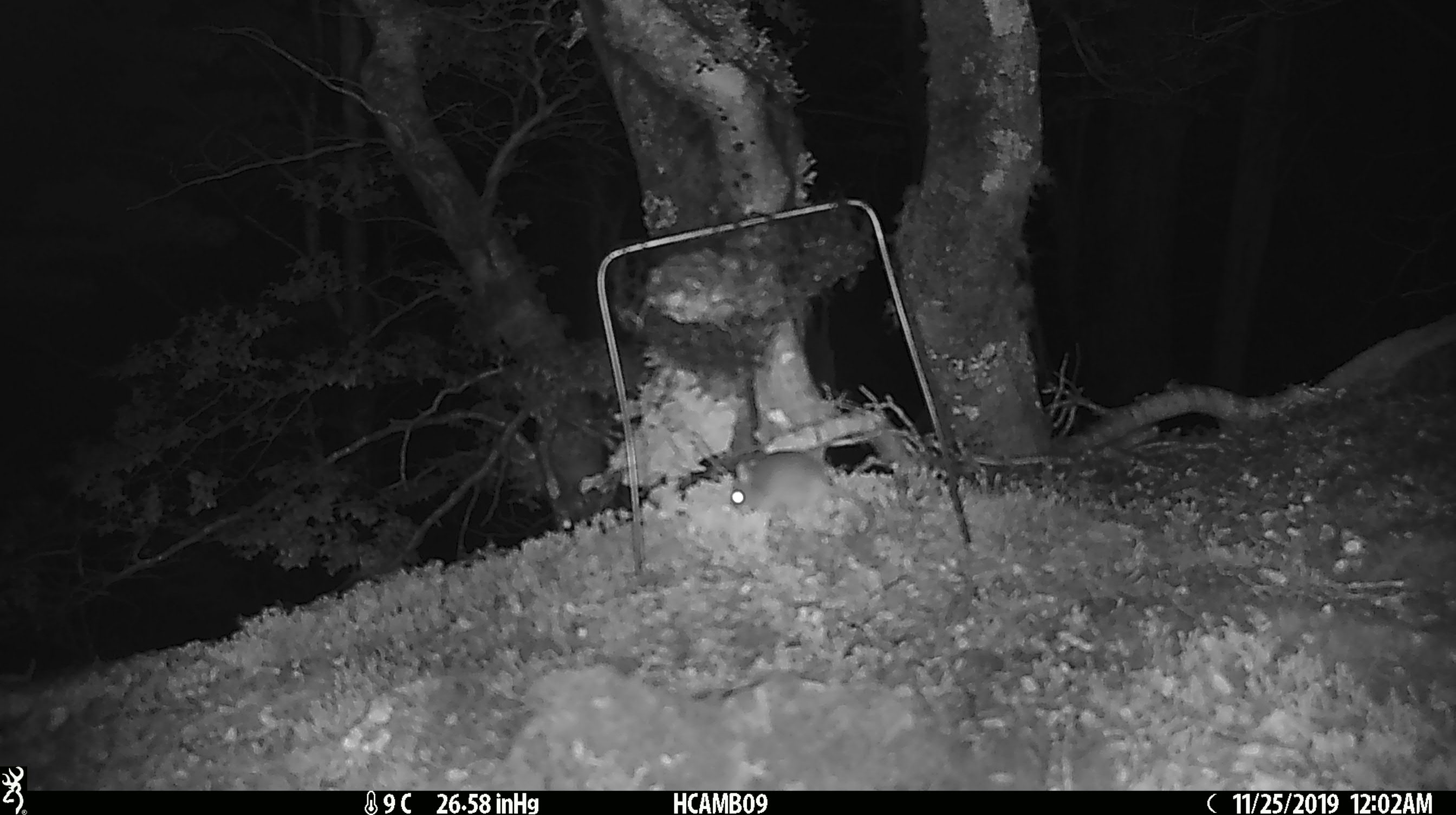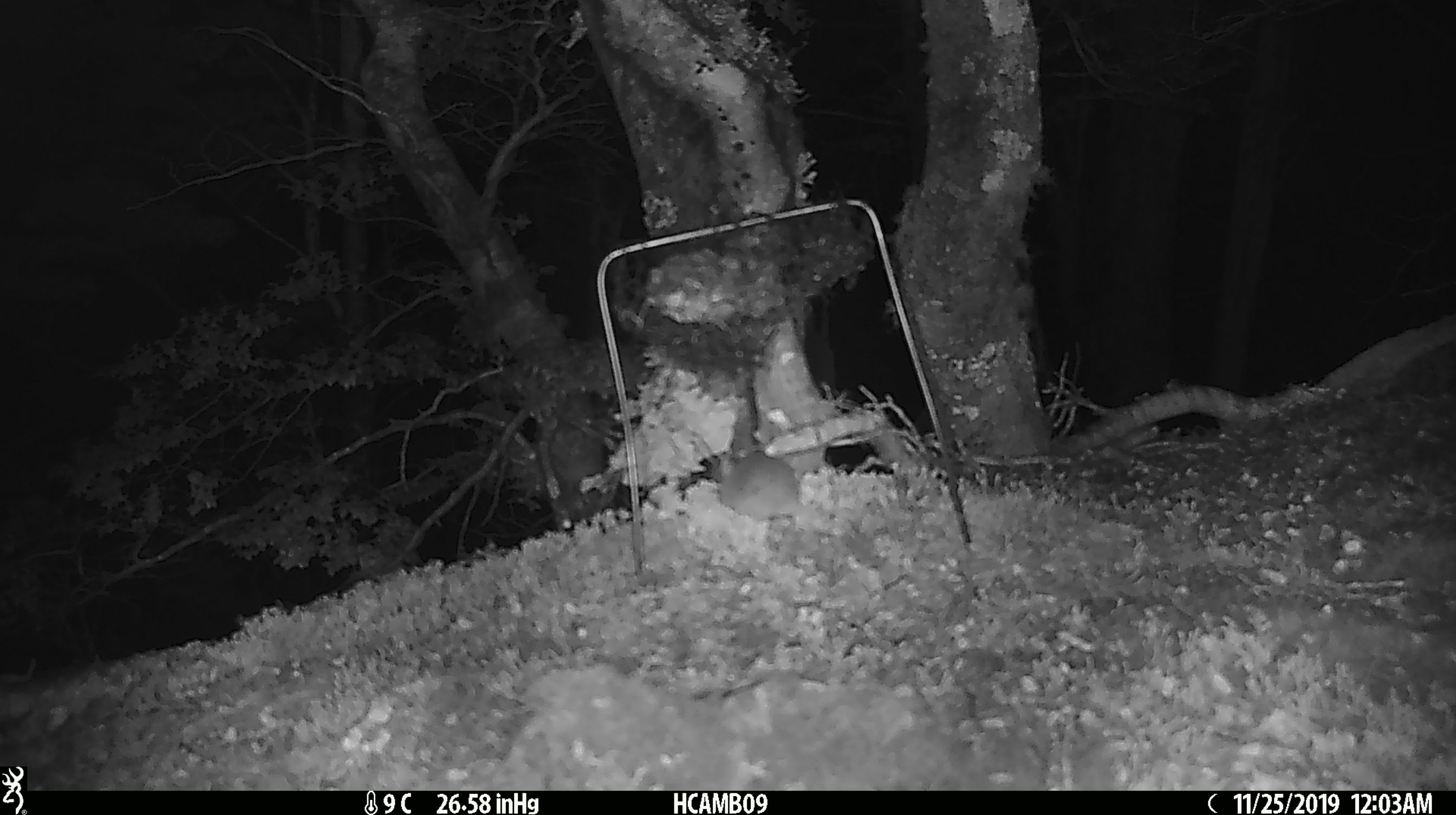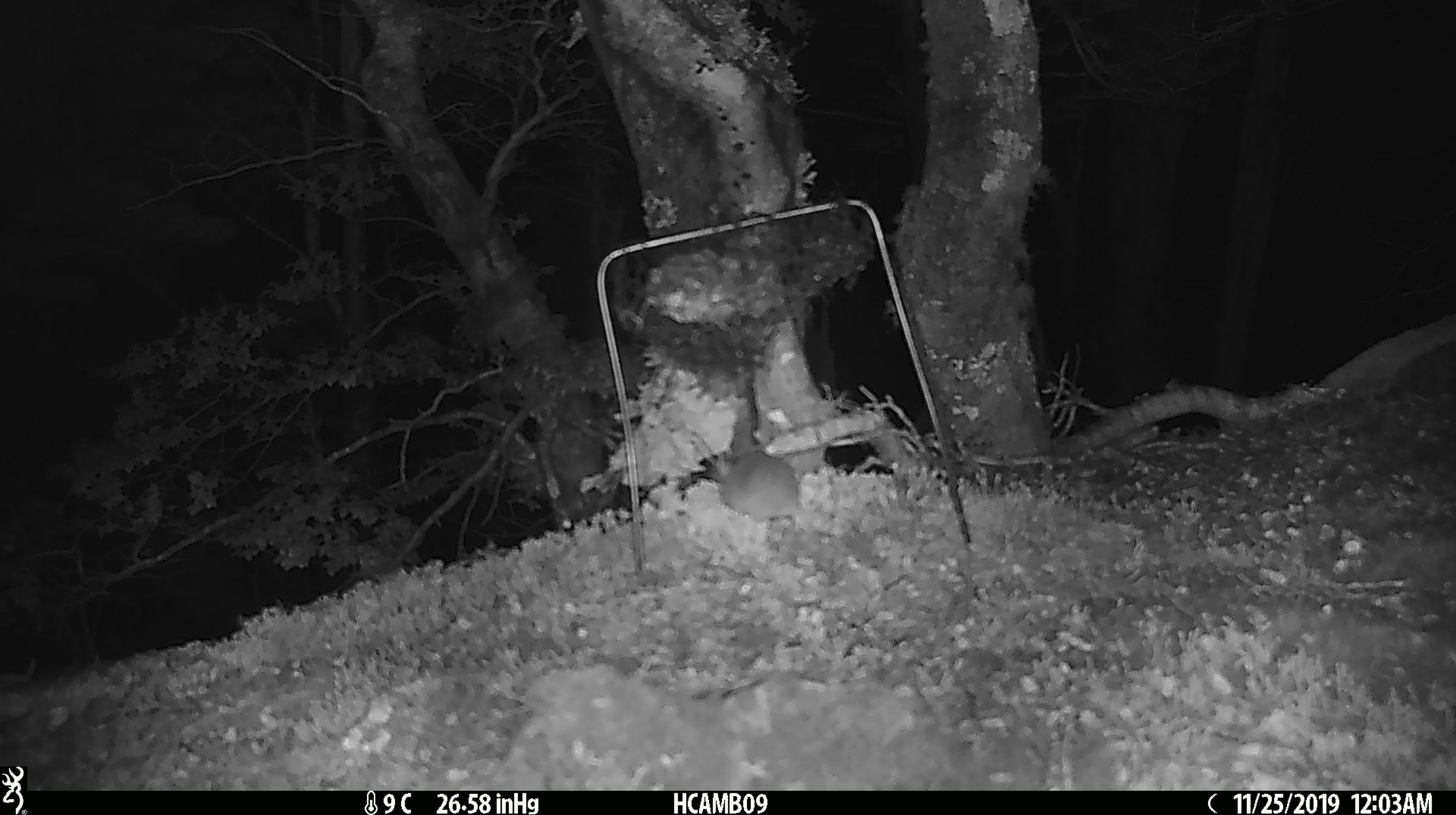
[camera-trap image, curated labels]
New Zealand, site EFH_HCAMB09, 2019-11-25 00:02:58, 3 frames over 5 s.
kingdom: Animalia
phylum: Chordata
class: Mammalia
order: Rodentia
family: Muridae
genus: Mus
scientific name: Mus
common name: mouse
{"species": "mouse (Mus)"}